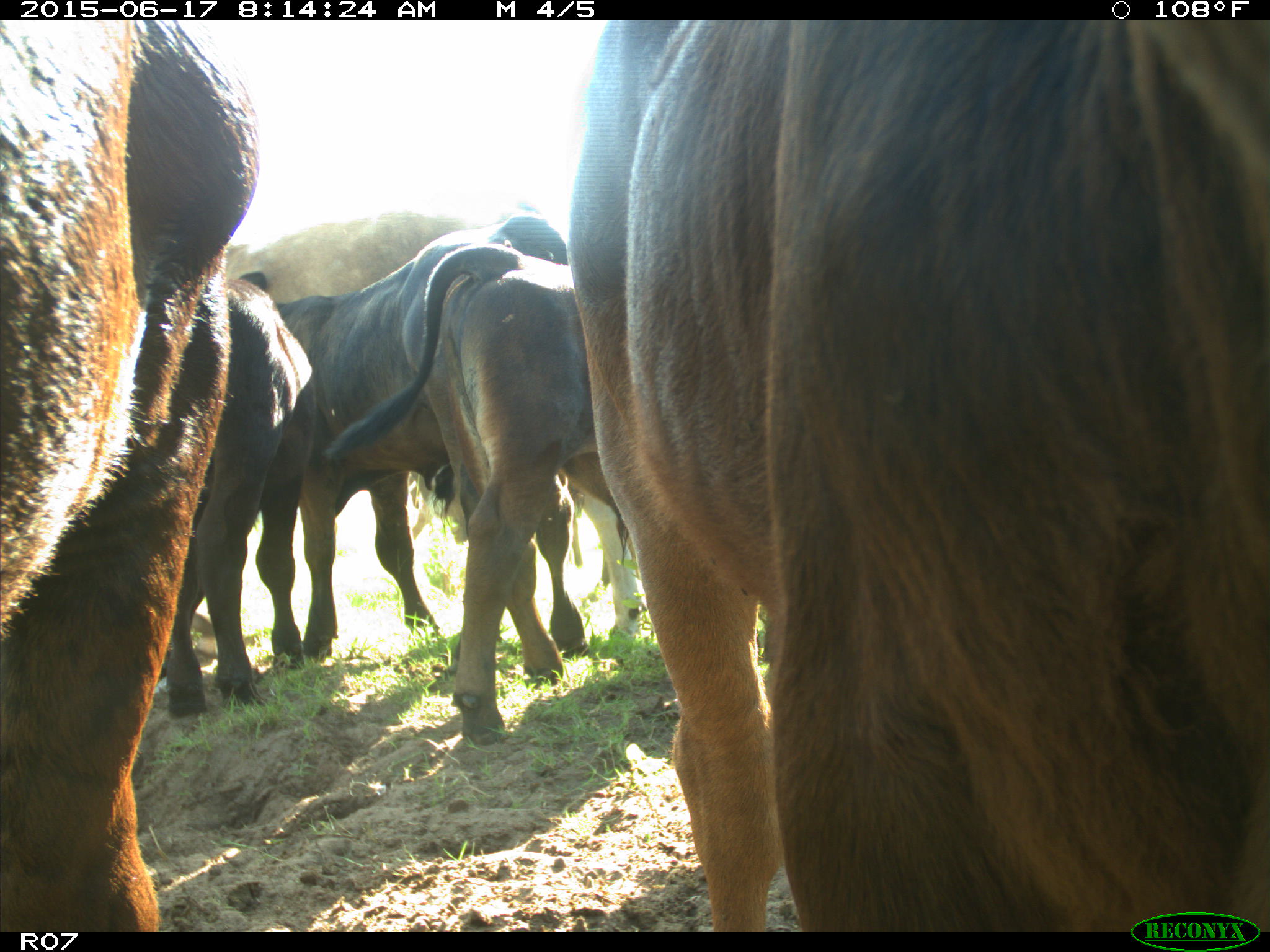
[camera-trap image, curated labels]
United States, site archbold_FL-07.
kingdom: Animalia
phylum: Chordata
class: Mammalia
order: Artiodactyla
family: Bovidae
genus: Bos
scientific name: Bos taurus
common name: domestic cow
Bos taurus (domestic cow).